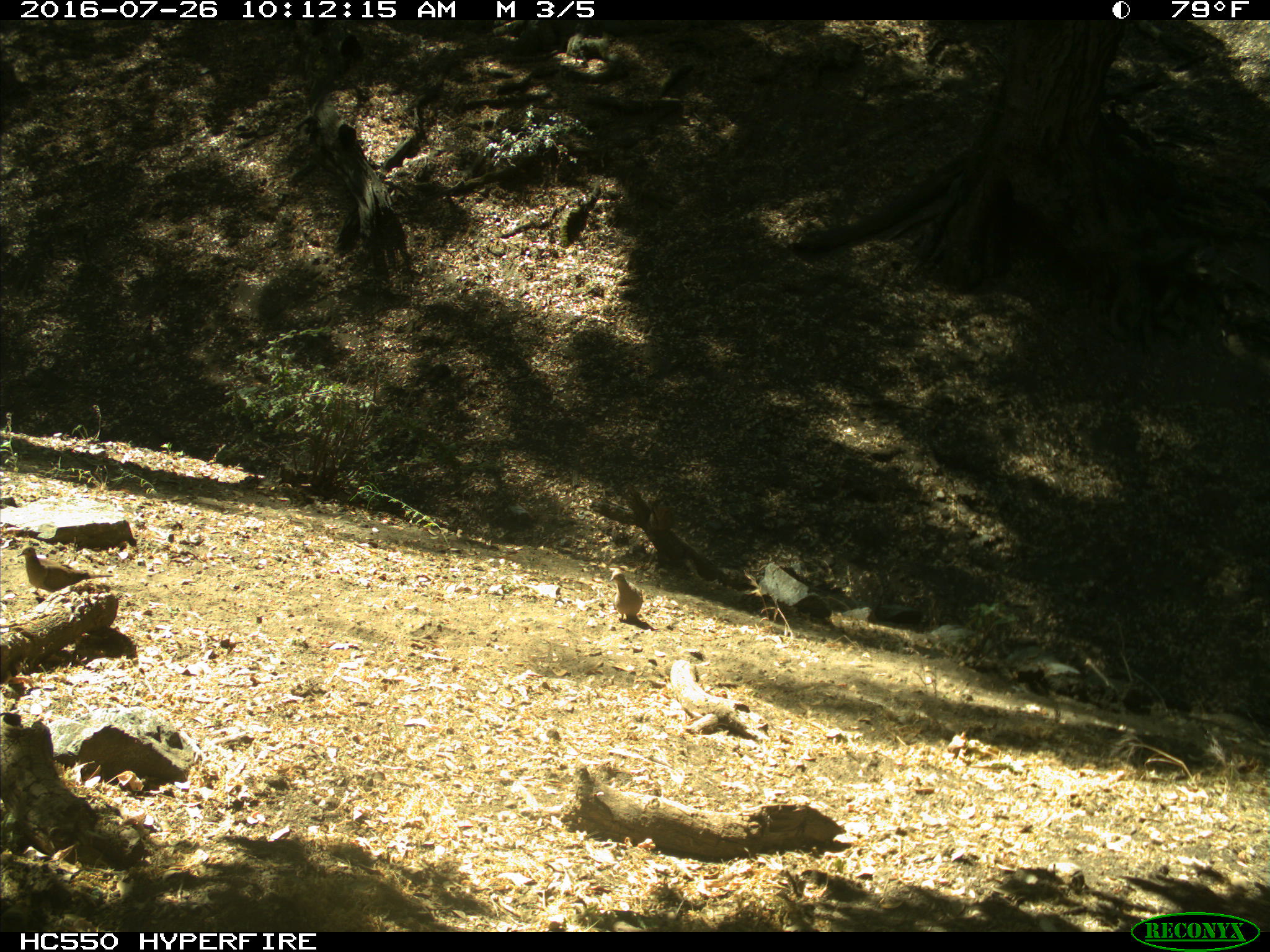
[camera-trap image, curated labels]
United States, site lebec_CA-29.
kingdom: Animalia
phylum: Chordata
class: Aves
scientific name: Aves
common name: birds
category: unidentified bird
Unidentified bird (birds) (Aves).